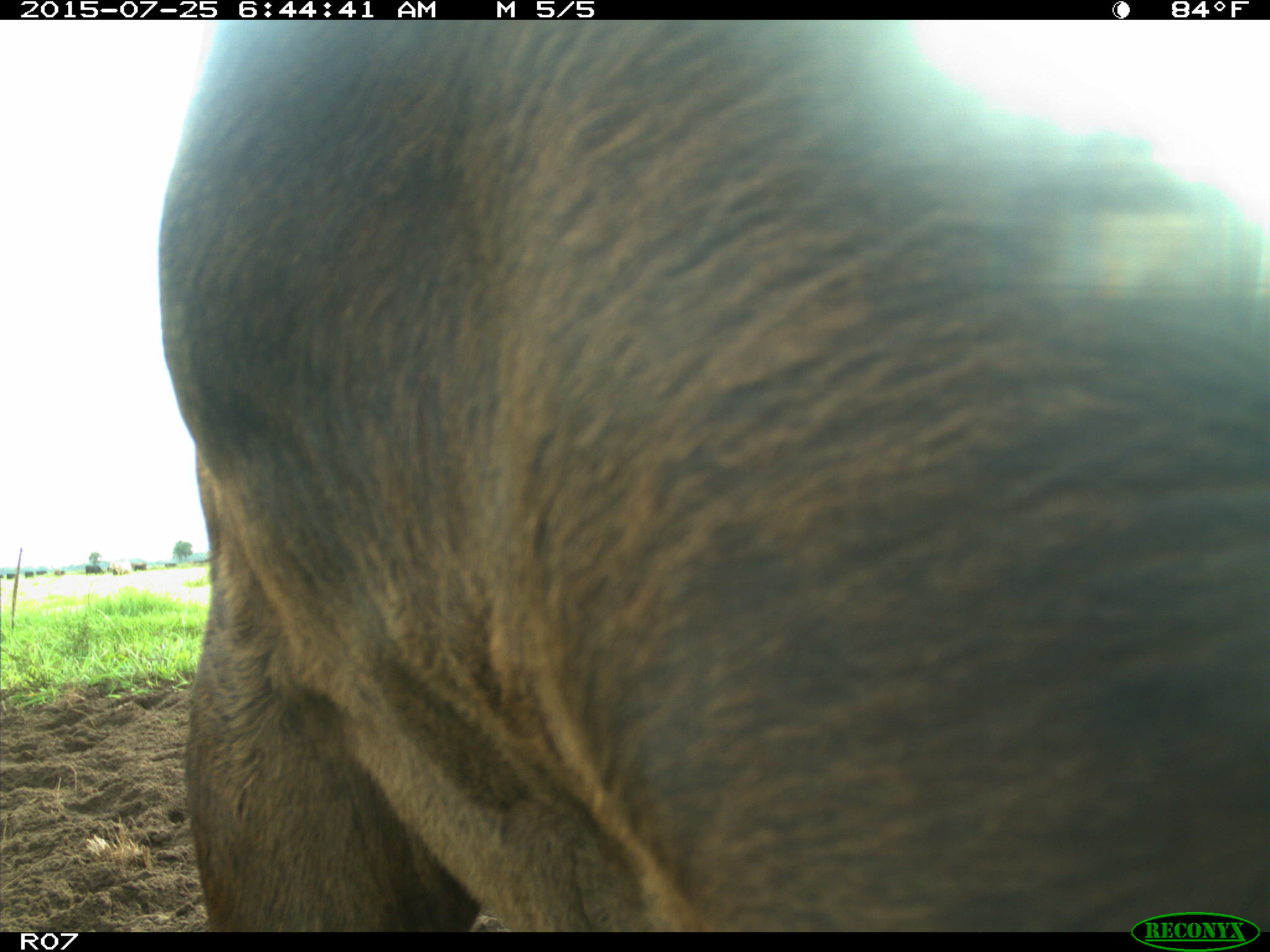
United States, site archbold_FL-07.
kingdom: Animalia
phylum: Chordata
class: Mammalia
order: Artiodactyla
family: Bovidae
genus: Bos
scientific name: Bos taurus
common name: domestic cow